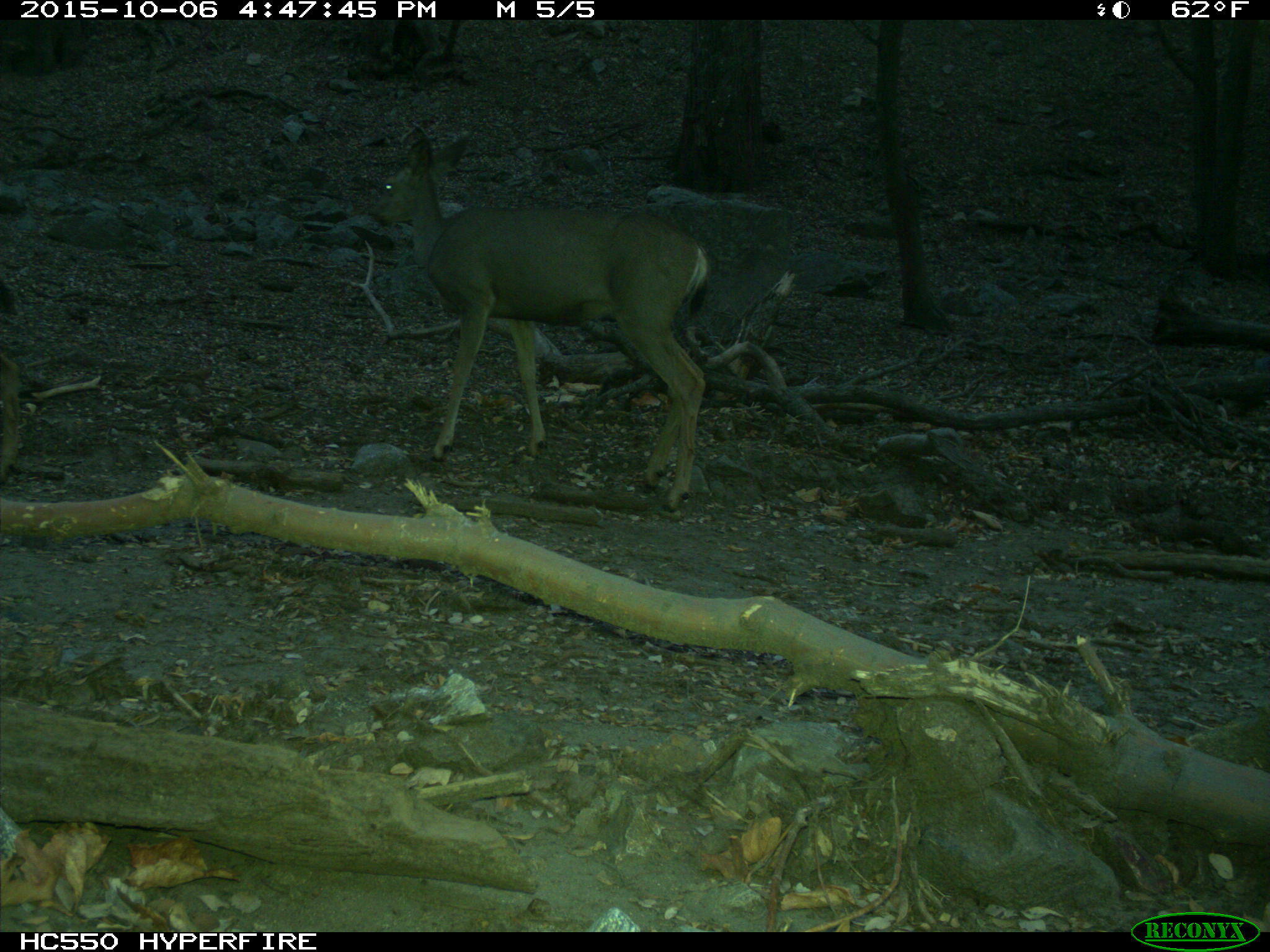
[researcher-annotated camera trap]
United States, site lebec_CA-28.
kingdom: Animalia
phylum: Chordata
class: Mammalia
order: Artiodactyla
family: Cervidae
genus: Odocoileus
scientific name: Odocoileus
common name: deer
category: unidentified deer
Unidentified deer (deer) (Odocoileus).